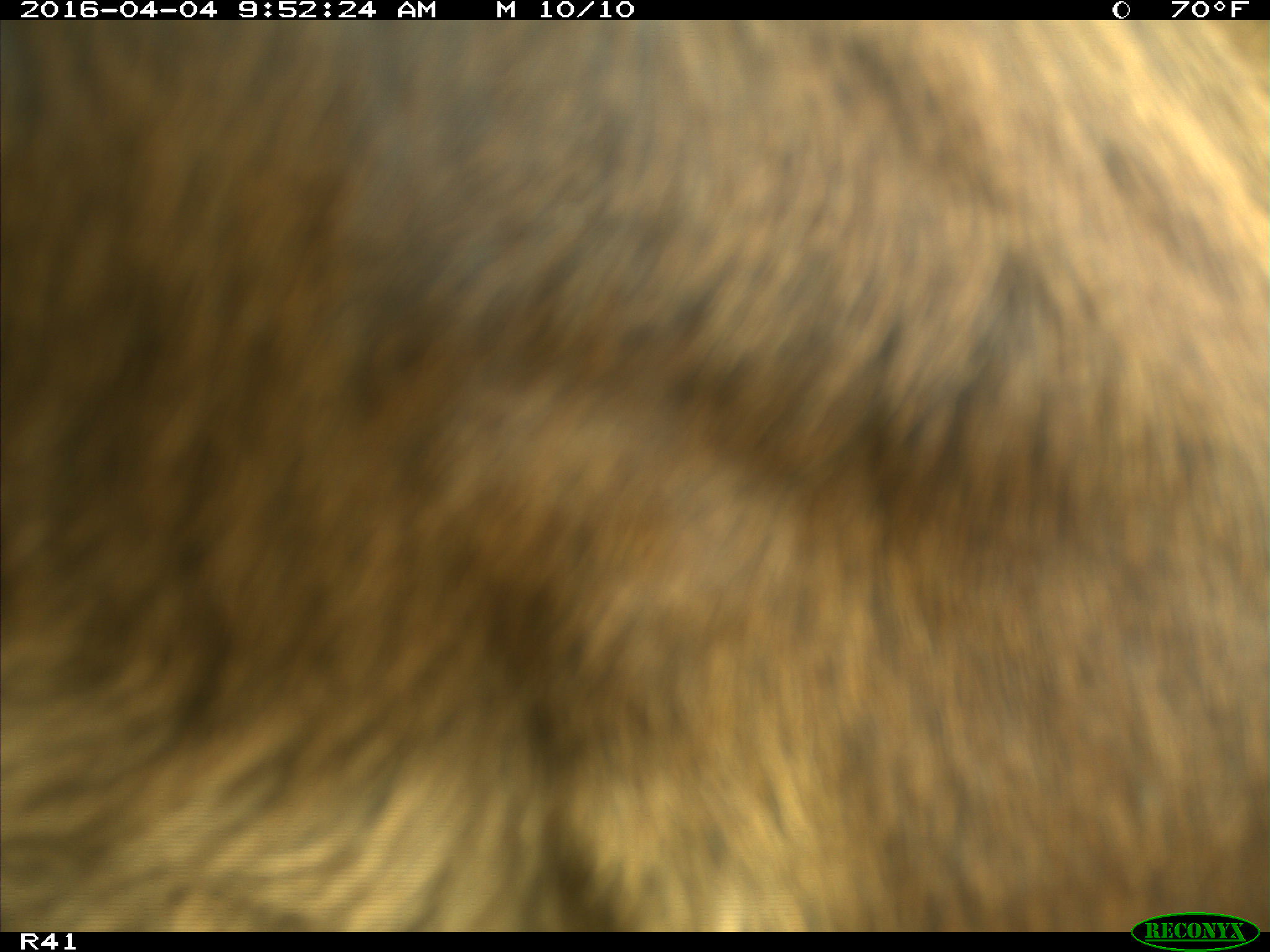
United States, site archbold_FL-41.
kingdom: Animalia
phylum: Chordata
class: Mammalia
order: Artiodactyla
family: Bovidae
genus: Bos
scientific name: Bos taurus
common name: domestic cow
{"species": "Bos taurus (domestic cow)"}